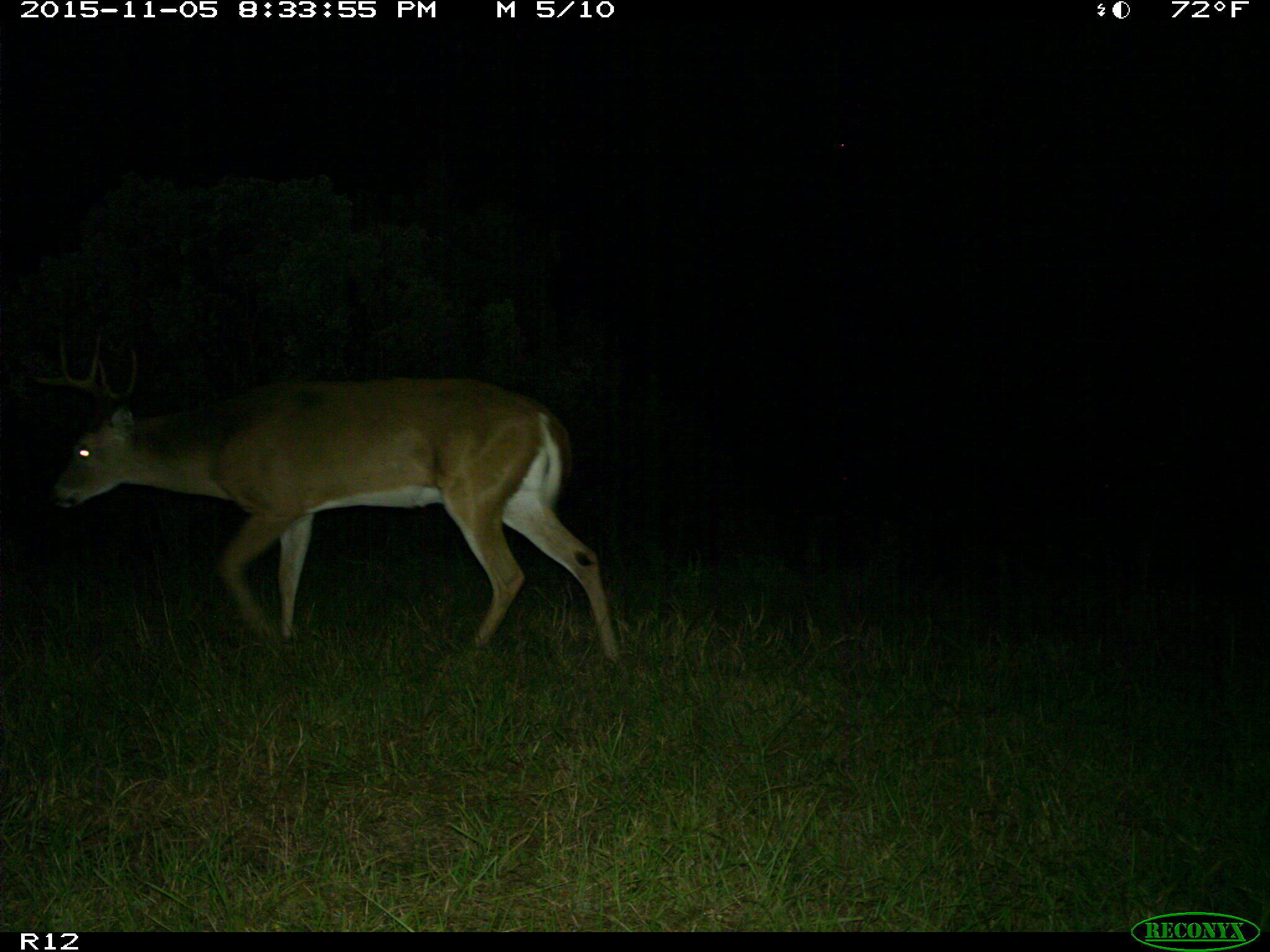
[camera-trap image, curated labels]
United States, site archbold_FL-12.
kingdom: Animalia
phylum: Chordata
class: Mammalia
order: Artiodactyla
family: Cervidae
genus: Odocoileus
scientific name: Odocoileus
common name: deer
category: unidentified deer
Unidentified deer (deer) (Odocoileus).